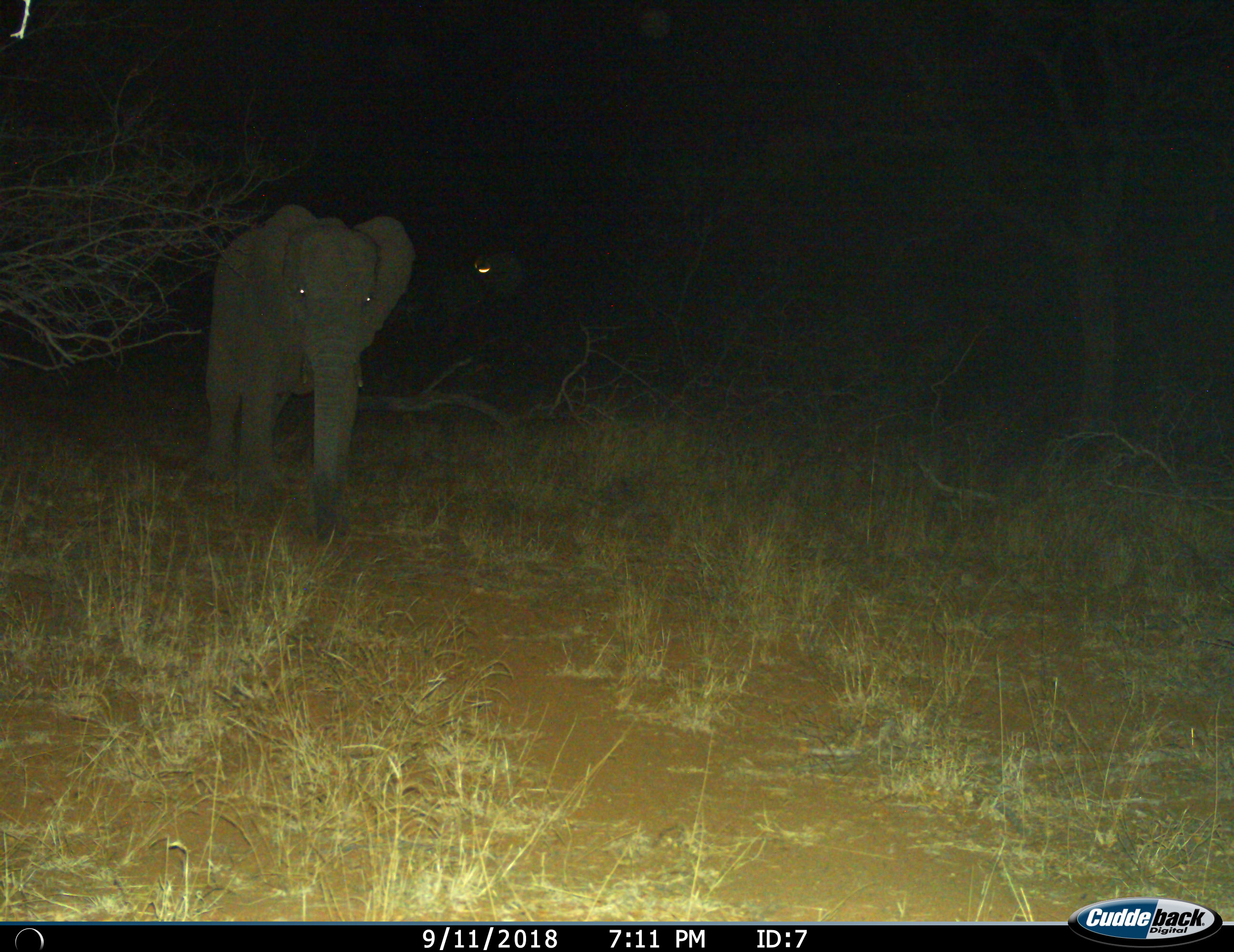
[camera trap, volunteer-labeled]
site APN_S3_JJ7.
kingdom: Animalia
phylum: Chordata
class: Mammalia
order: Proboscidea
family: Elephantidae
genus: Loxodonta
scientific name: Loxodonta africana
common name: african bush elephant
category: elephant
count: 1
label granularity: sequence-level